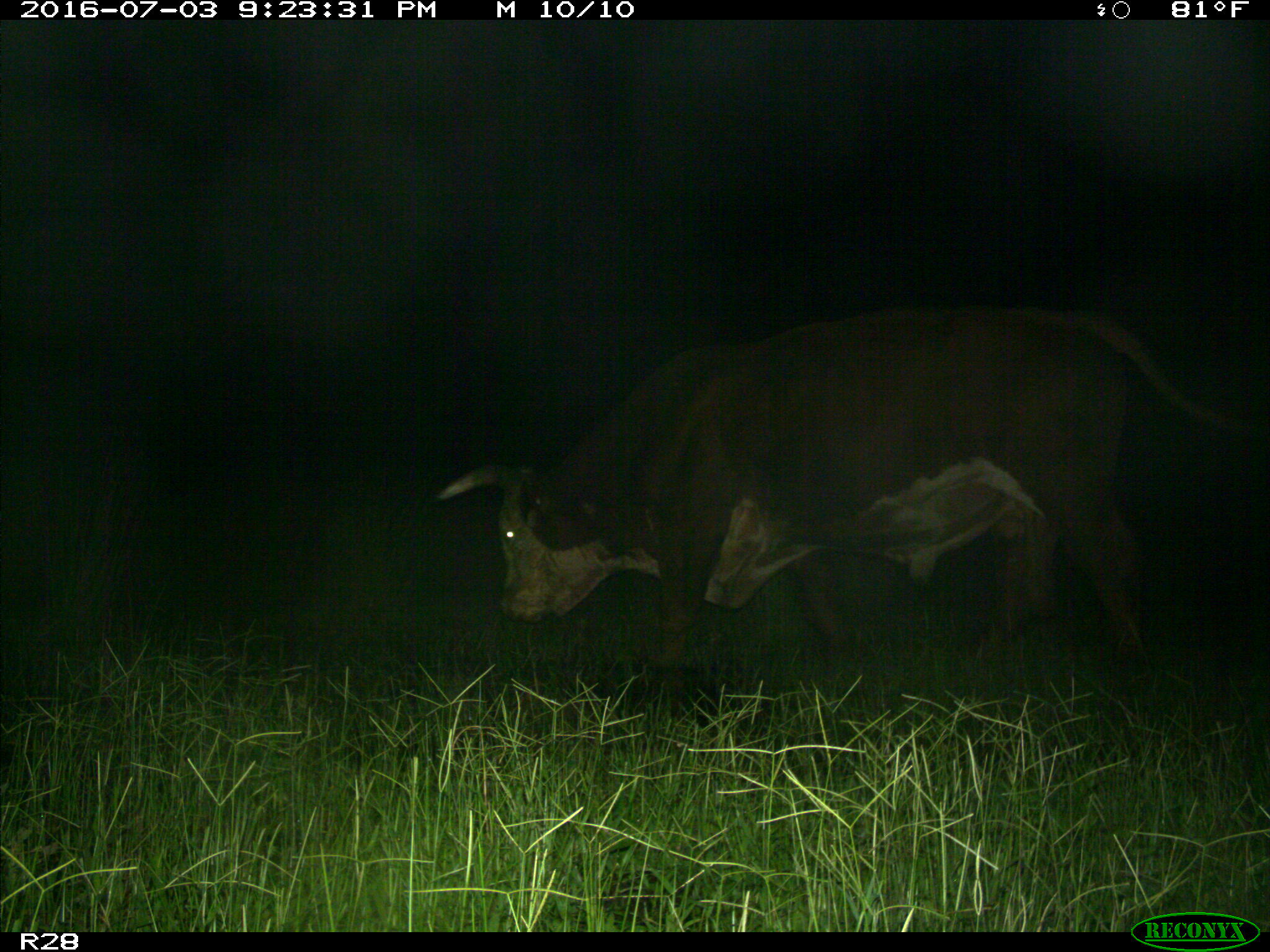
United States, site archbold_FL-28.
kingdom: Animalia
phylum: Chordata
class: Mammalia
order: Artiodactyla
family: Bovidae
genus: Bos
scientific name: Bos taurus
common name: domestic cow